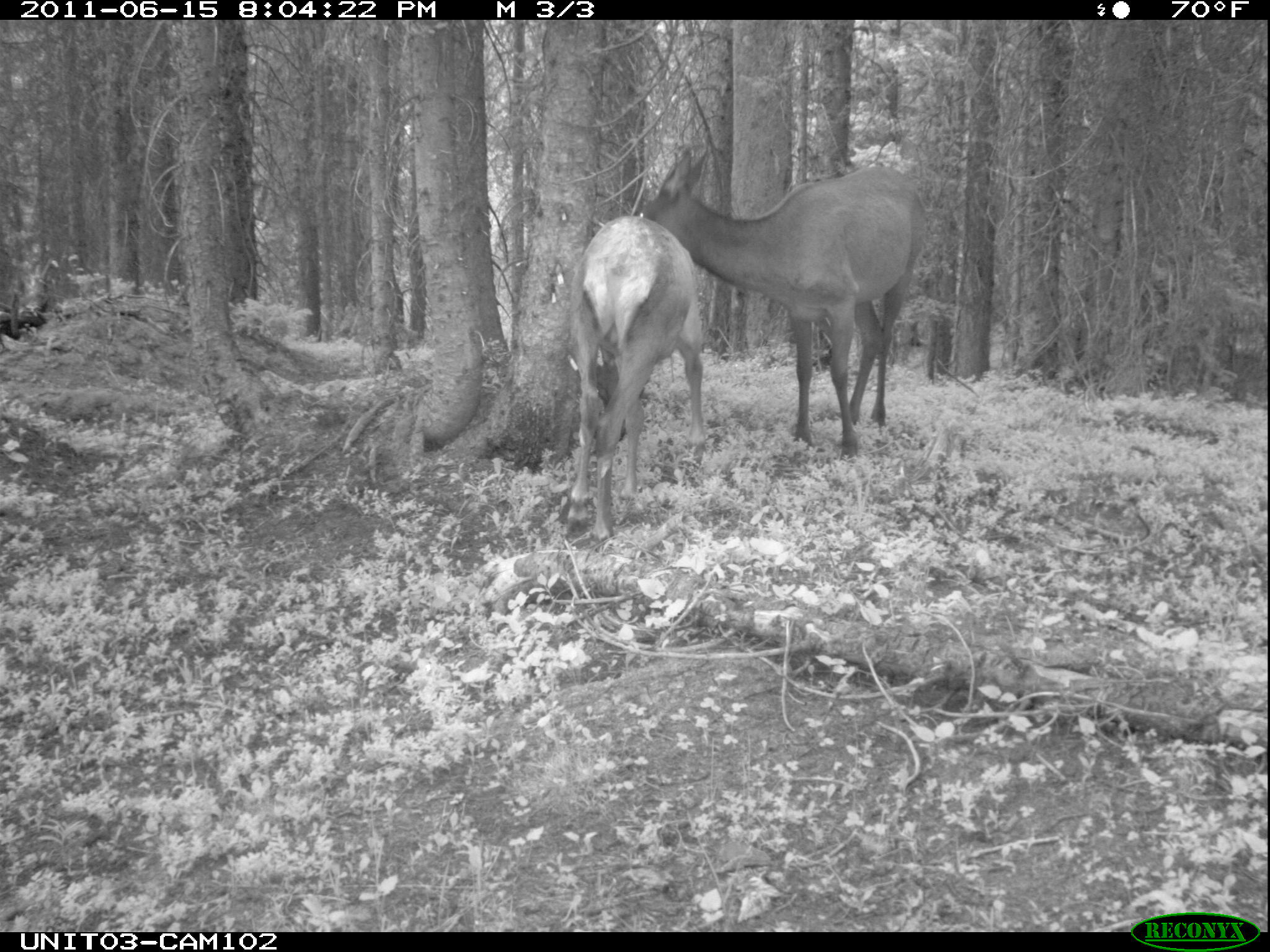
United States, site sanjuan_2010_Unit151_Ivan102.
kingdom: Animalia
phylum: Chordata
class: Mammalia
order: Artiodactyla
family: Cervidae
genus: Cervus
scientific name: Cervus elaphus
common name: red deer